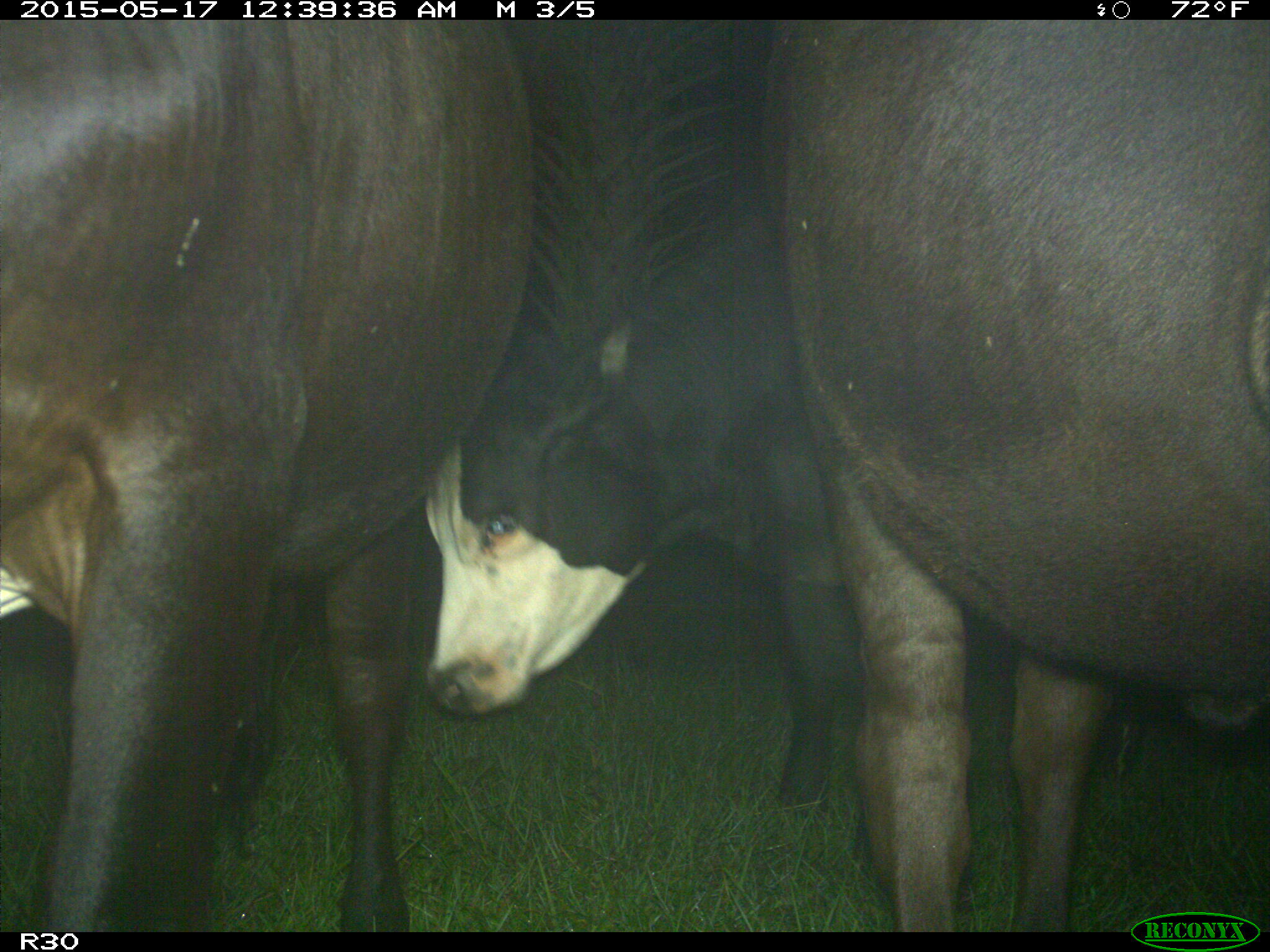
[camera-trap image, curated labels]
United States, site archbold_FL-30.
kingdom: Animalia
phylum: Chordata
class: Mammalia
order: Artiodactyla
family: Bovidae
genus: Bos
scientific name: Bos taurus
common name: domestic cow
Bos taurus (domestic cow).